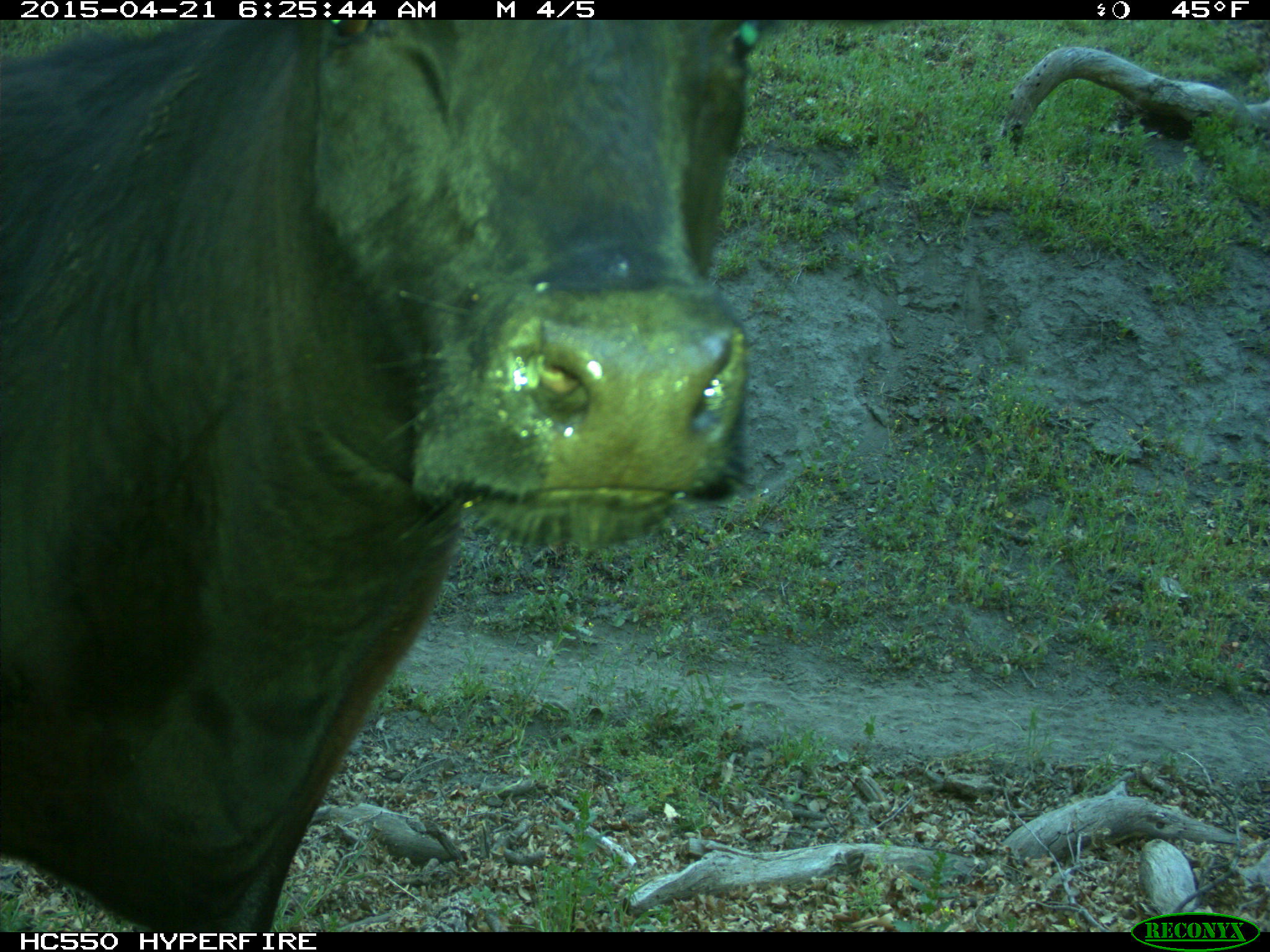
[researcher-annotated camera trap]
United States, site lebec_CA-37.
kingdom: Animalia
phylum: Chordata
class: Mammalia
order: Artiodactyla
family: Bovidae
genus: Bos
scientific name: Bos taurus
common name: domestic cow